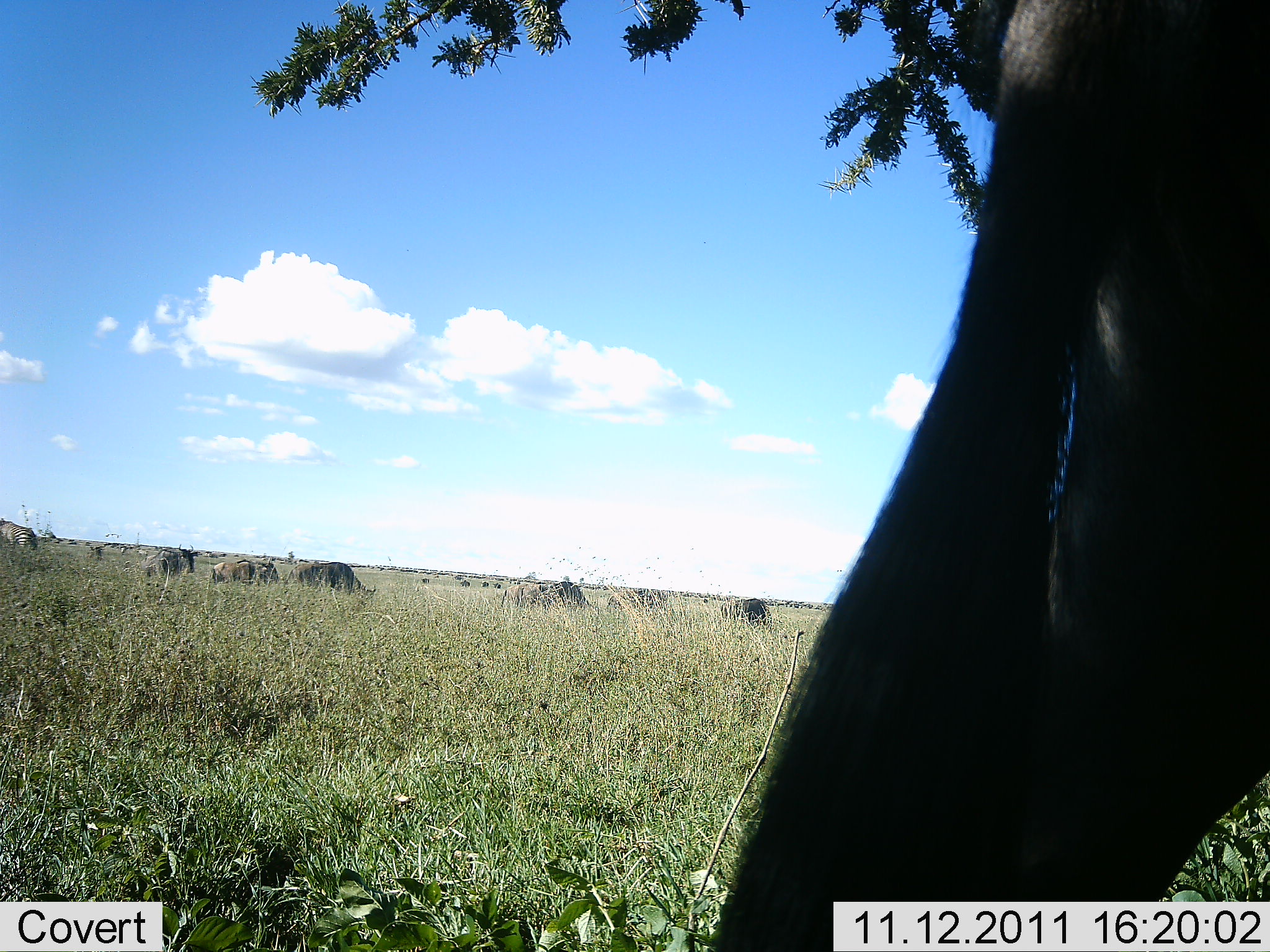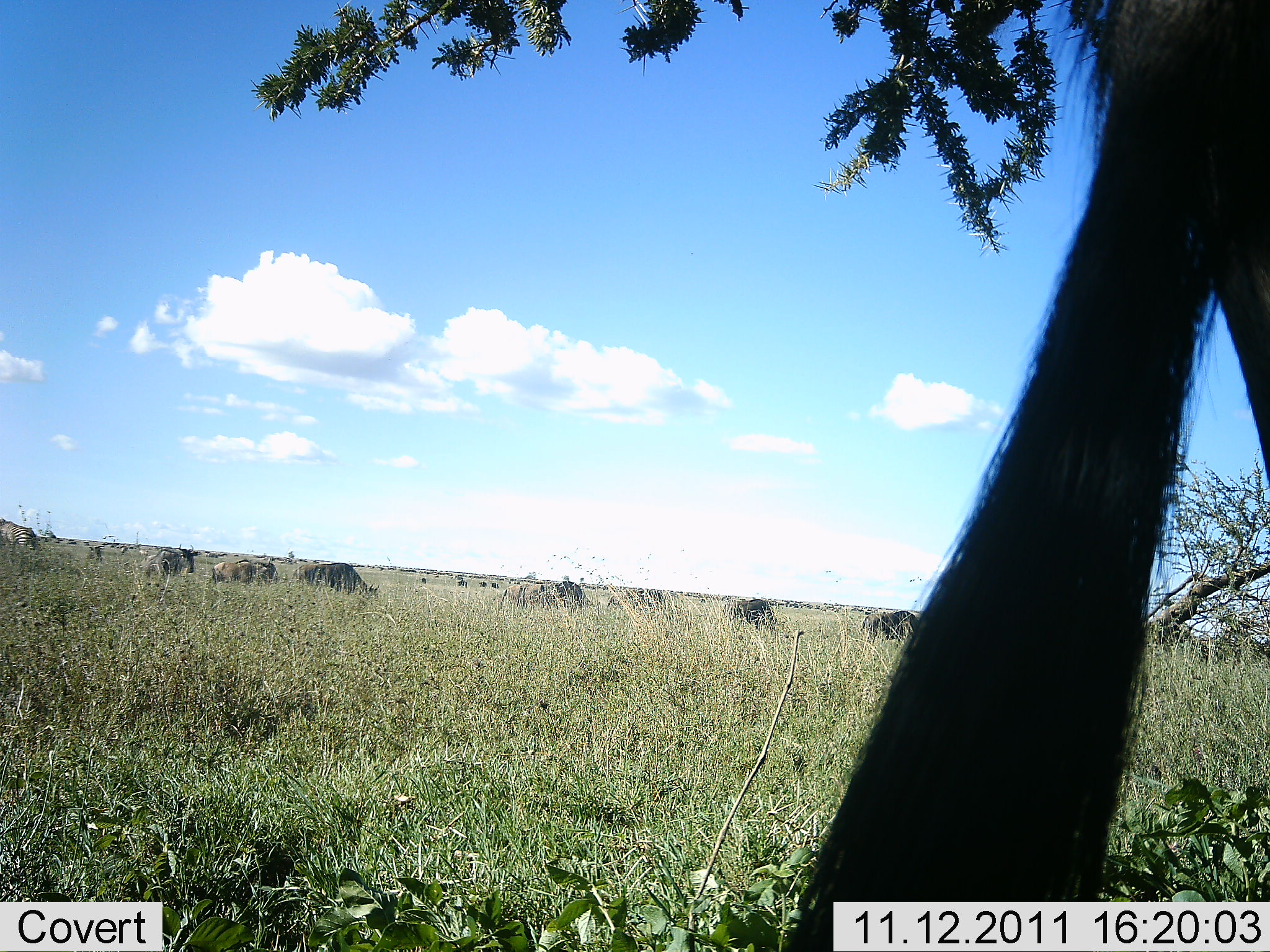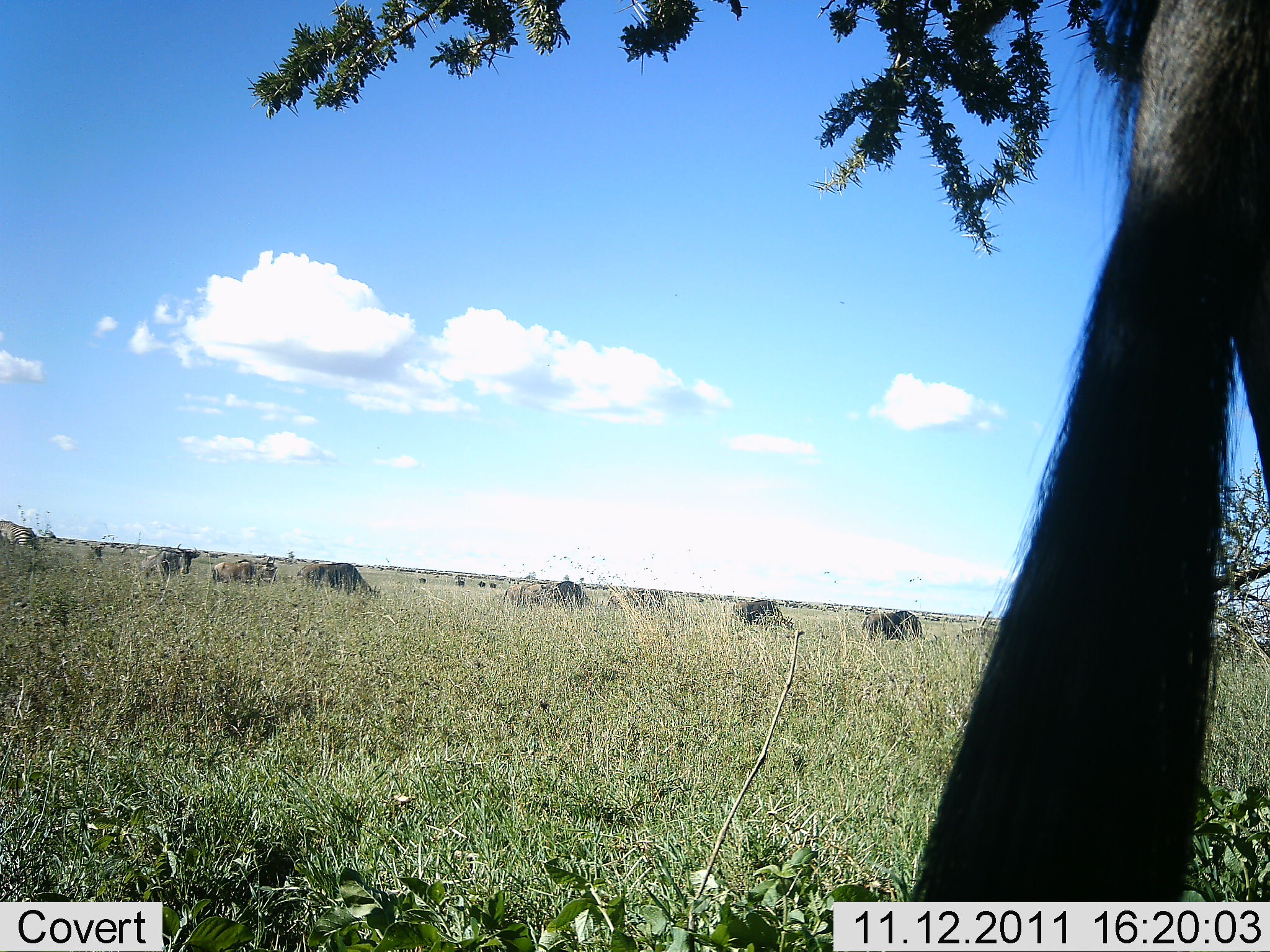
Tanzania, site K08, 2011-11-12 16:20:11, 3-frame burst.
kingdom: Animalia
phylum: Chordata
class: Mammalia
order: Artiodactyla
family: Bovidae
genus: Connochaetes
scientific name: Connochaetes taurinus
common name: blue wildebeest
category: wildebeest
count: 11-50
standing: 73%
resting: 13%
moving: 60%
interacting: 7%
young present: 0%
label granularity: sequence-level